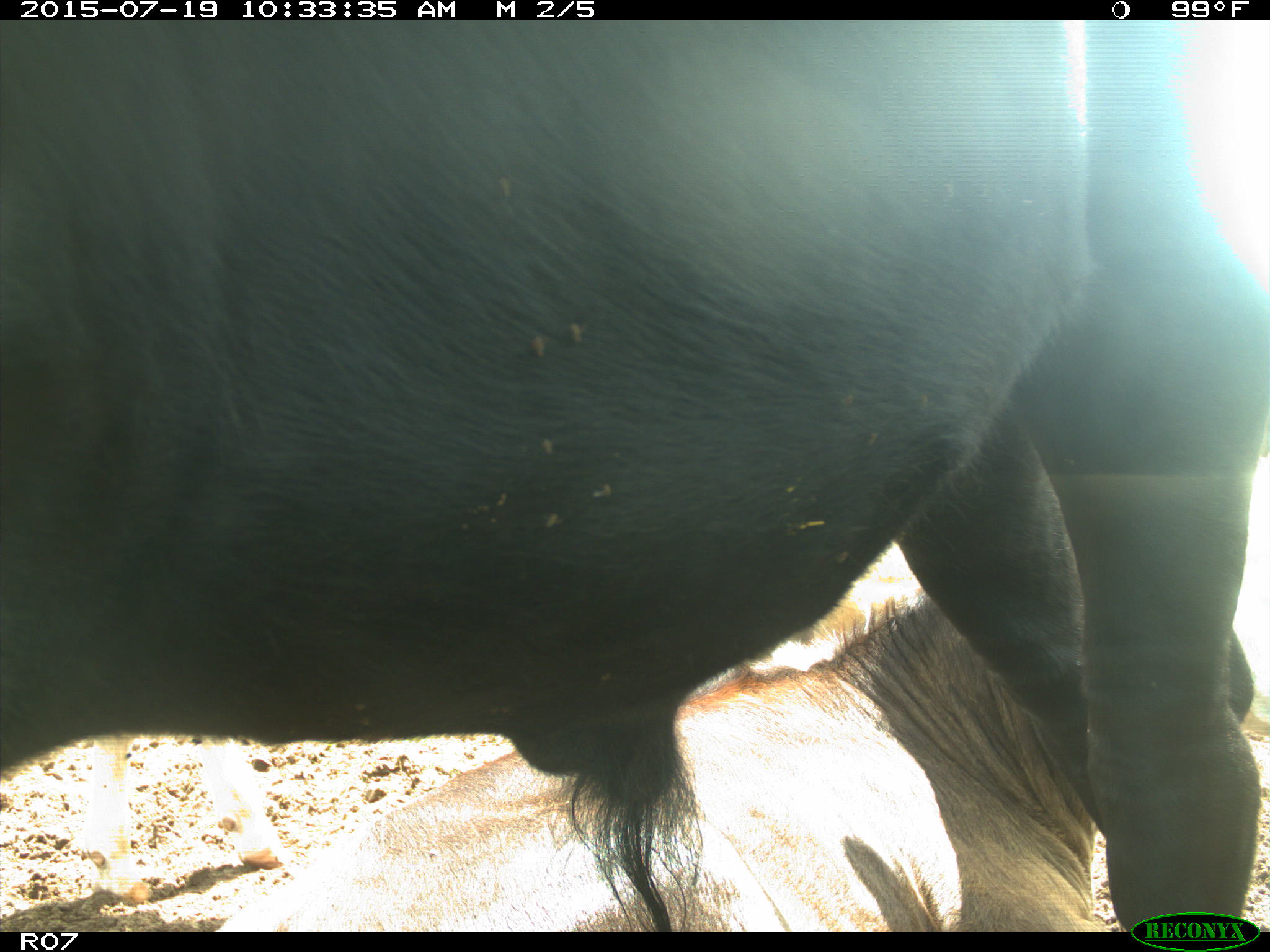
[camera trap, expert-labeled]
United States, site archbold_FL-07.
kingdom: Animalia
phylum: Chordata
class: Mammalia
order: Artiodactyla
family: Bovidae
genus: Bos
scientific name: Bos taurus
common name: domestic cow